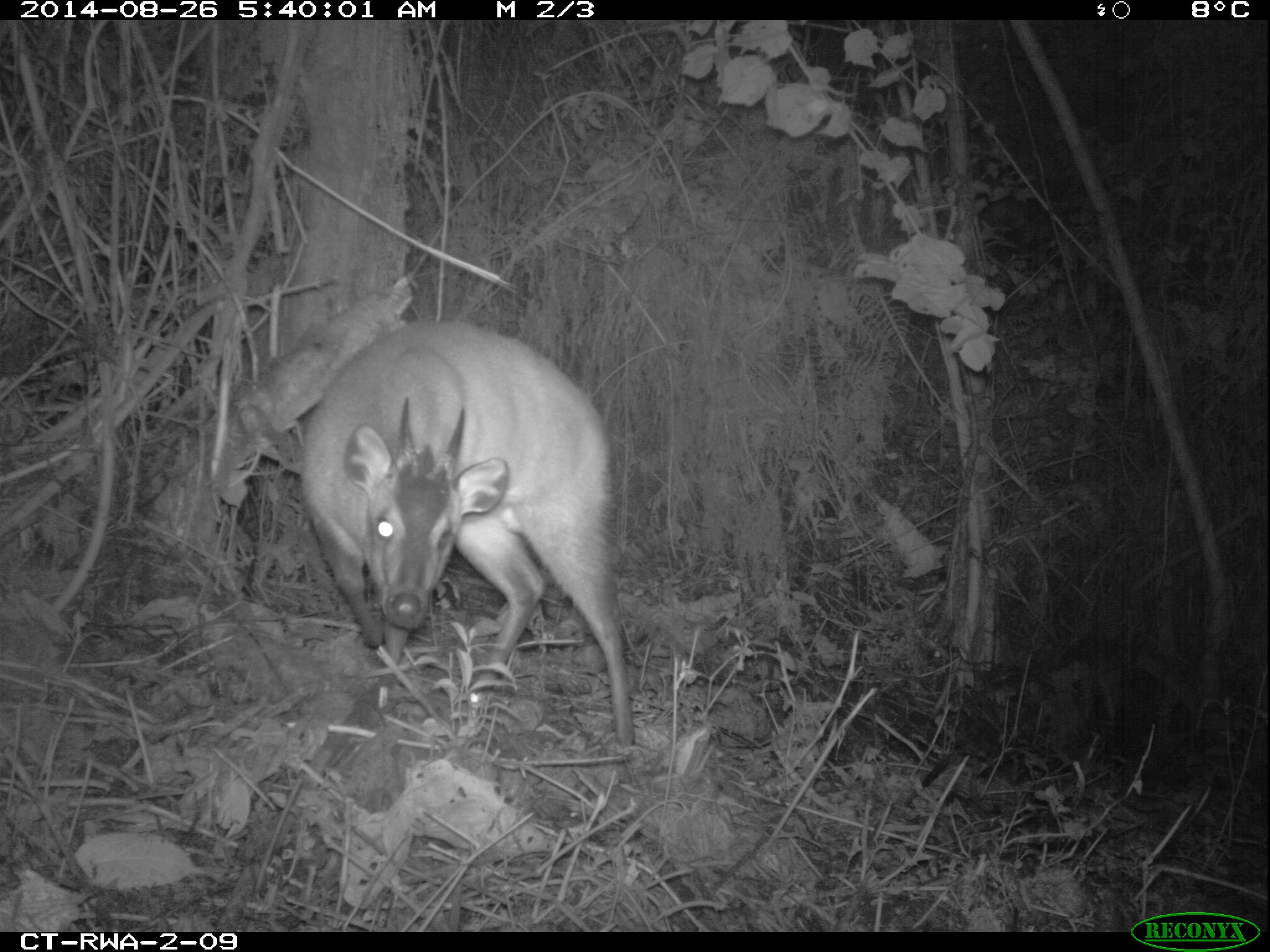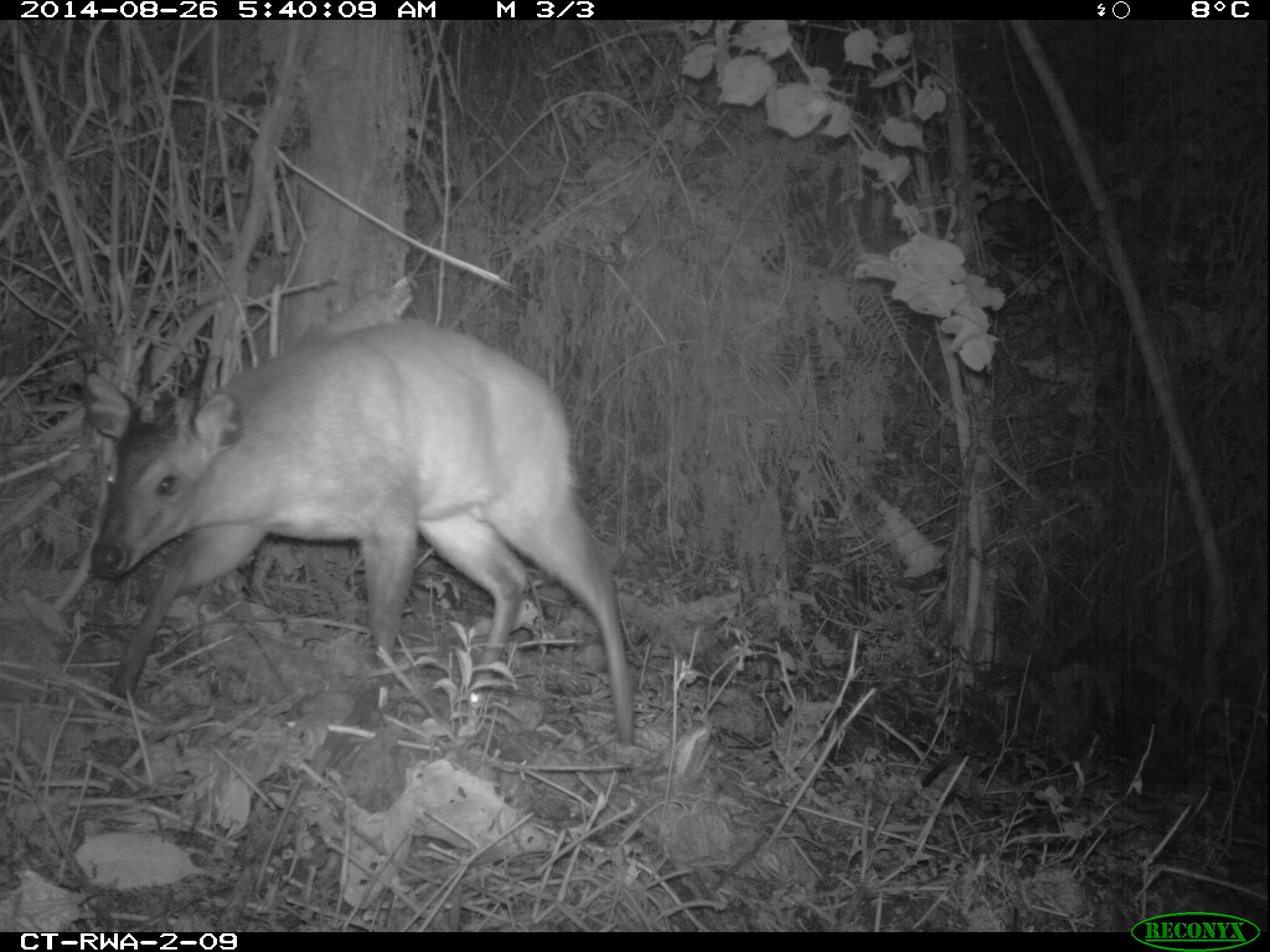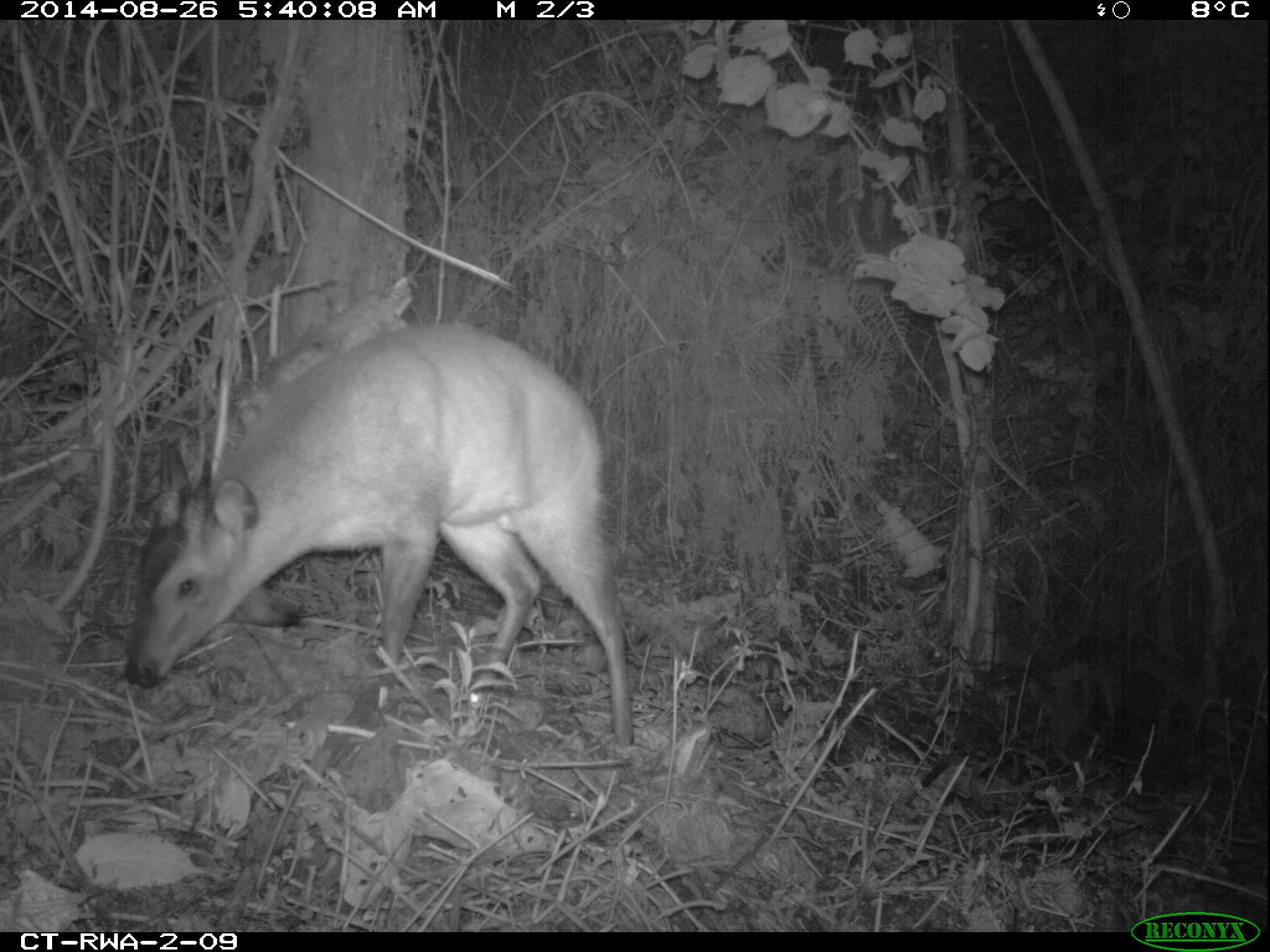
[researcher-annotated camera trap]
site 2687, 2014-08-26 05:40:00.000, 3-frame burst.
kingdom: Animalia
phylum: Chordata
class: Mammalia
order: Artiodactyla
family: Bovidae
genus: Cephalophus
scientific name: Cephalophus nigrifrons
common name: black-fronted duiker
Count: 1.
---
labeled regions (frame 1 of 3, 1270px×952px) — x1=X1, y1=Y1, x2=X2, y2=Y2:
cephalophus nigrifrons: x1=296, y1=315, x2=635, y2=745